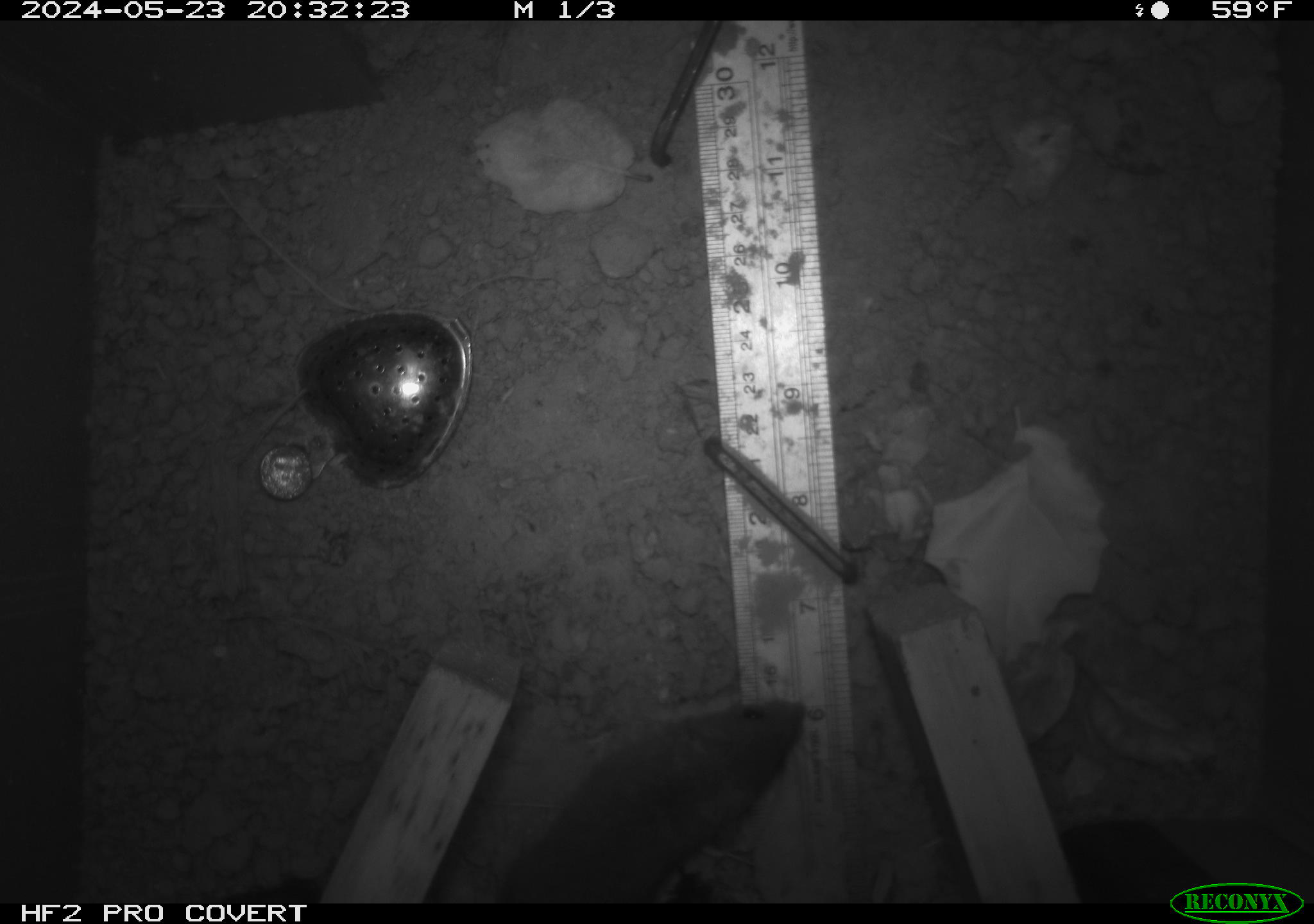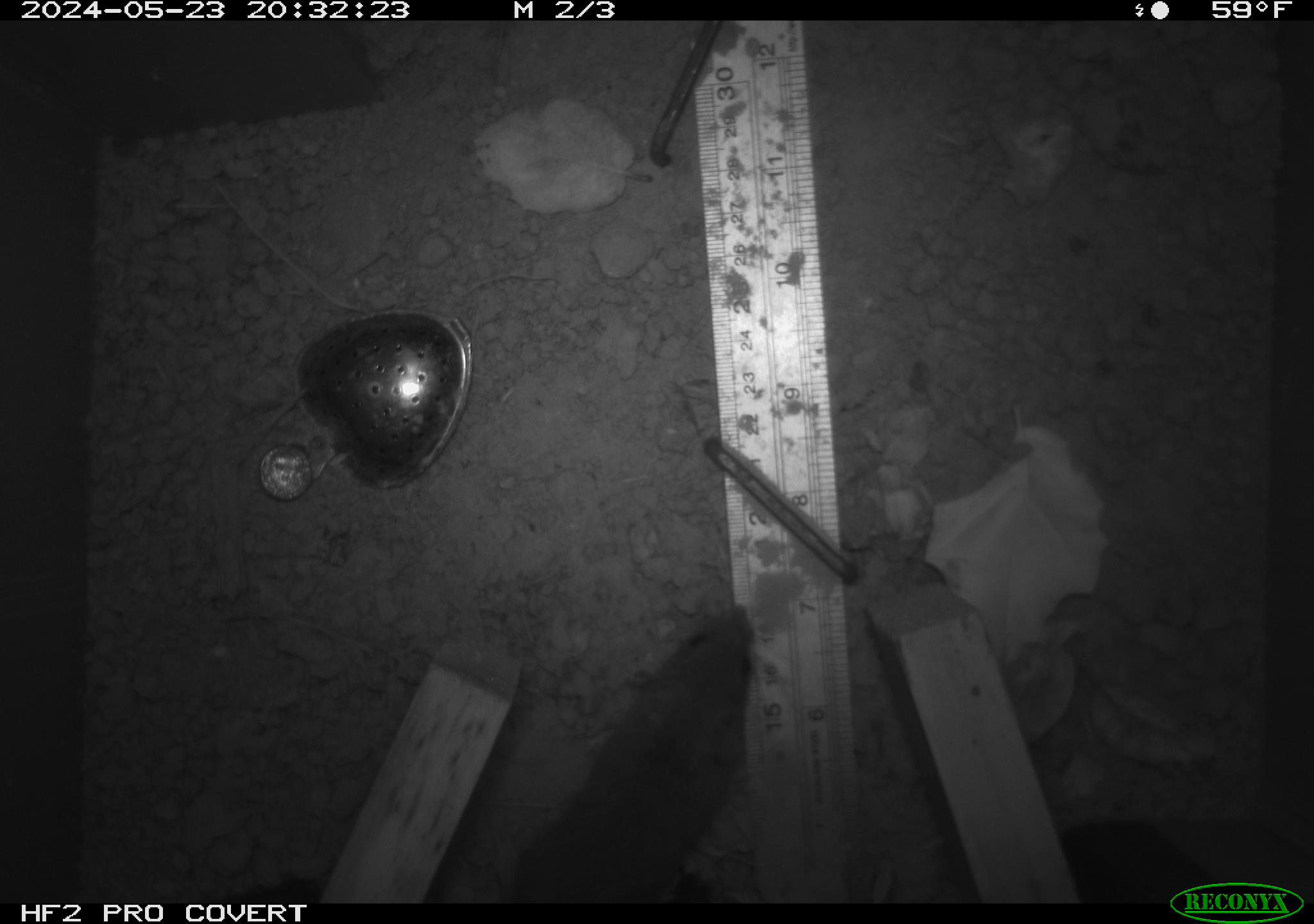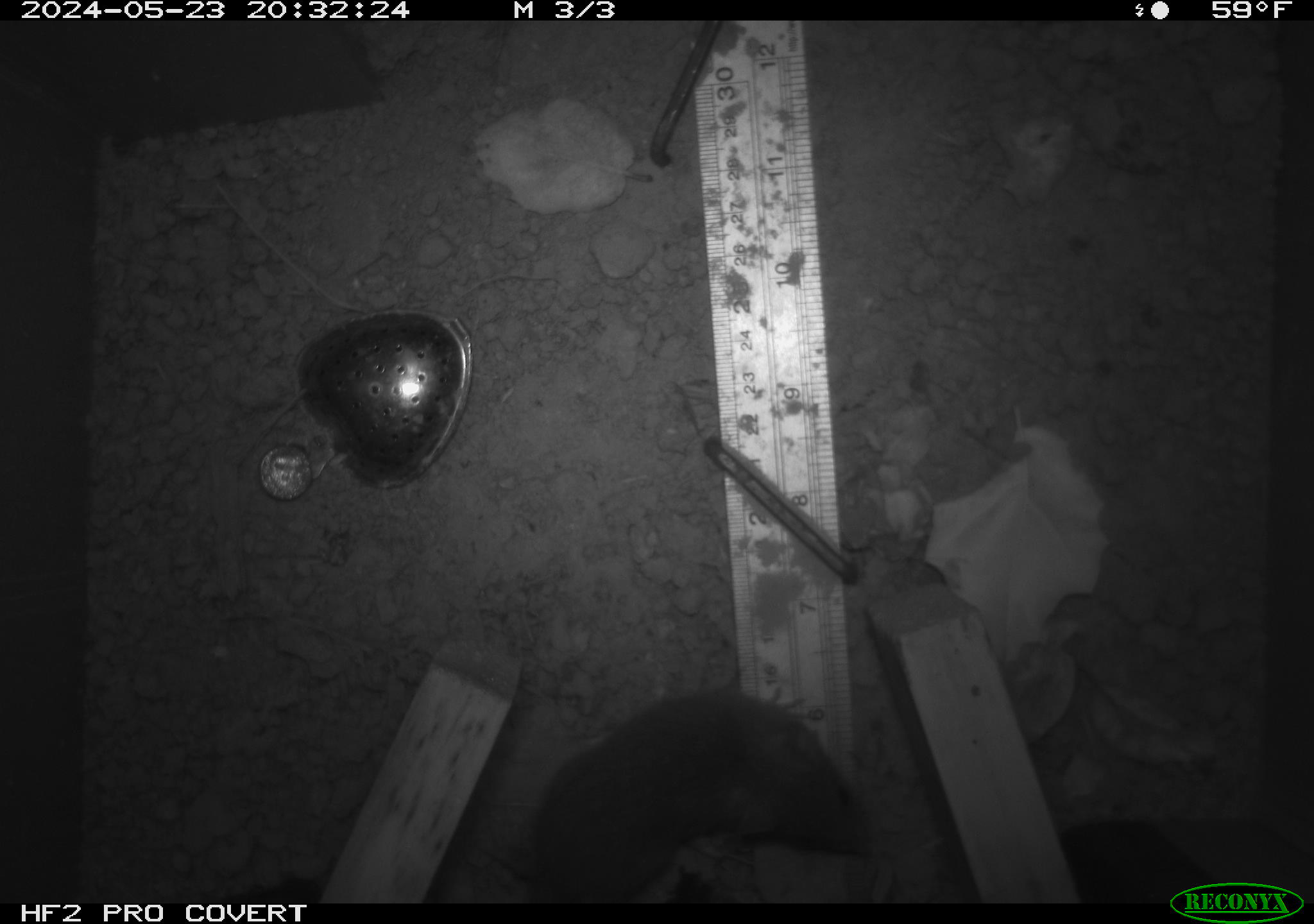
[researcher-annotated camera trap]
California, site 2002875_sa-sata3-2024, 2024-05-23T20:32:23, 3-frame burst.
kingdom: Animalia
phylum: Chordata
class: Mammalia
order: Rodentia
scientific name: Rodentia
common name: rodent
Rodent (Rodentia).